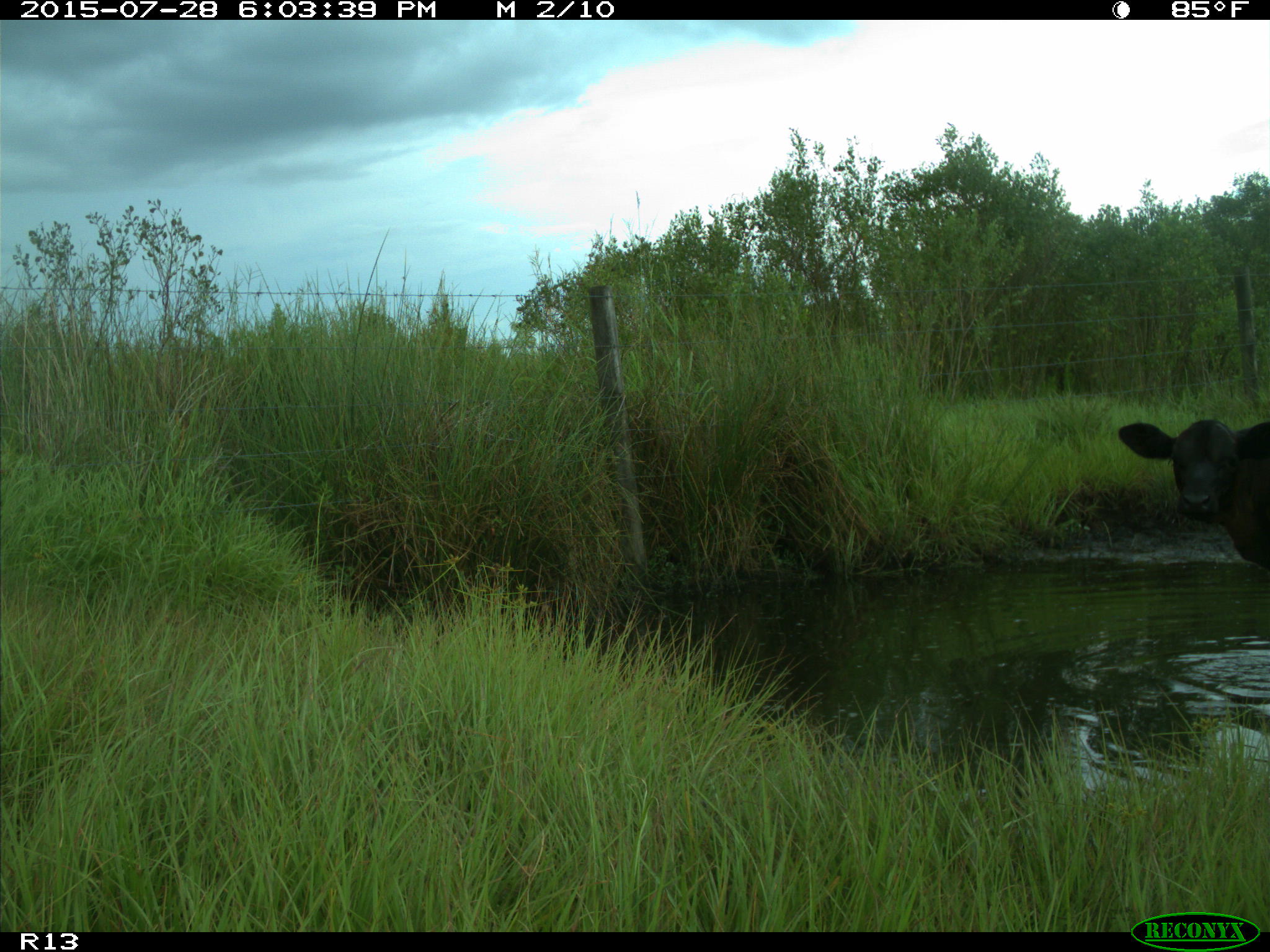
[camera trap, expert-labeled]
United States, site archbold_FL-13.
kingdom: Animalia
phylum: Chordata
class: Mammalia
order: Artiodactyla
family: Bovidae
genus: Bos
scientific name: Bos taurus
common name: domestic cow